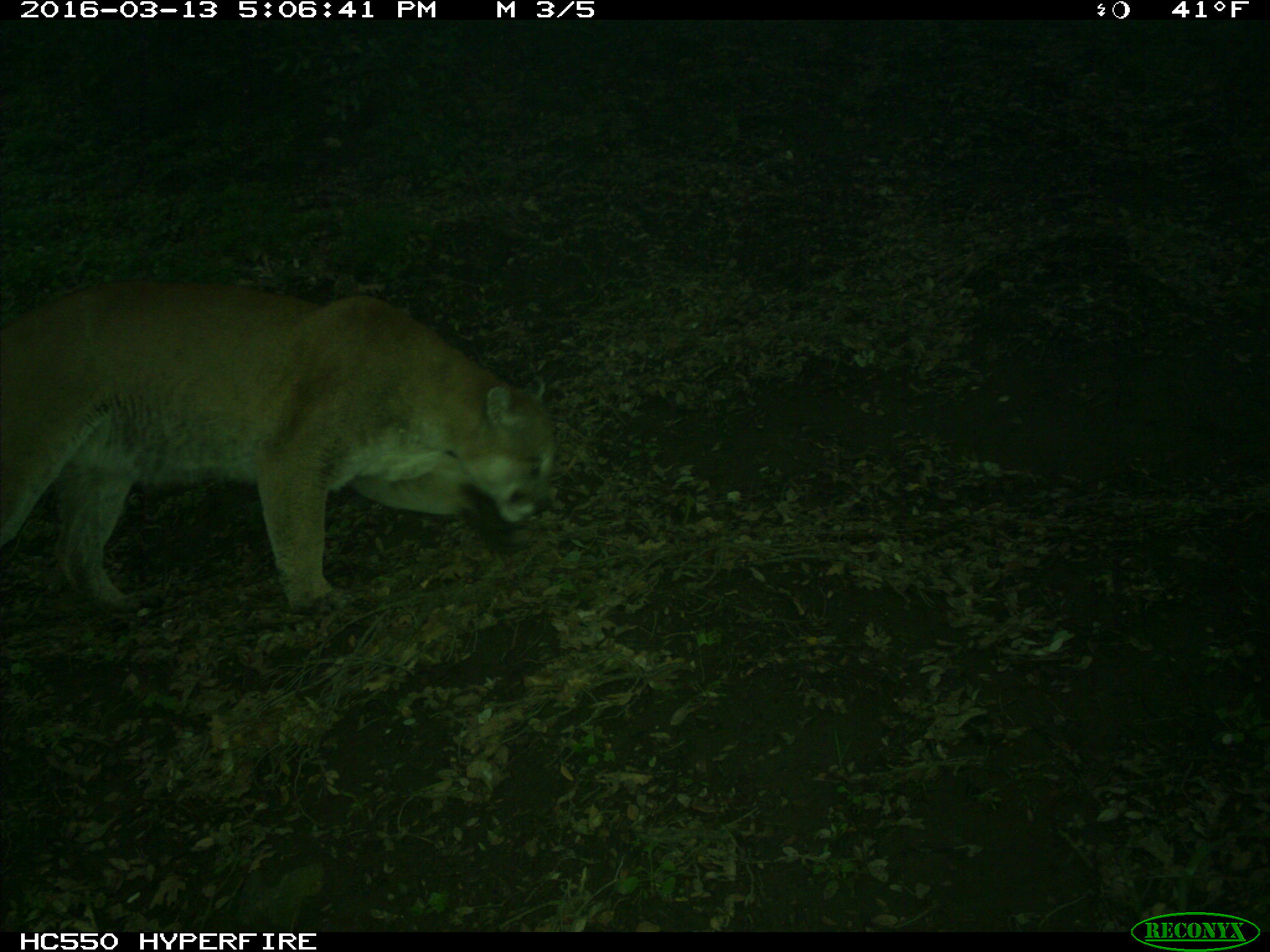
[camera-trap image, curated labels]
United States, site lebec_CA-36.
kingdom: Animalia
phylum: Chordata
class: Mammalia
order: Carnivora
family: Felidae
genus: Puma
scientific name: Puma concolor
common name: mountain lion